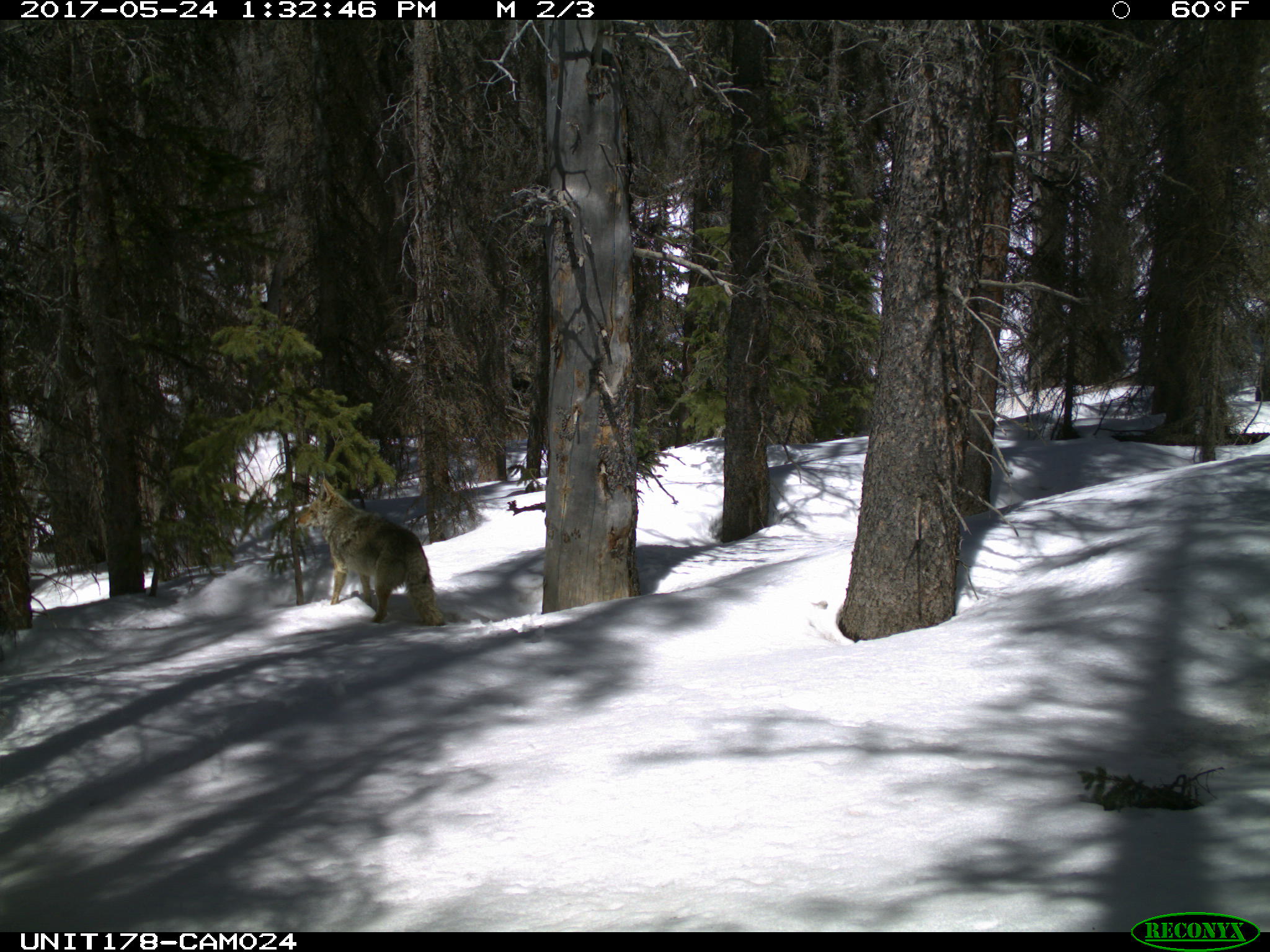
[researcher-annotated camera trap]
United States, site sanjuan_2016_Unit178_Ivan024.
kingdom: Animalia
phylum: Chordata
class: Mammalia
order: Carnivora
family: Canidae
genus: Canis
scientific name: Canis latrans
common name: coyote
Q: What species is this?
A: Canis latrans (coyote).